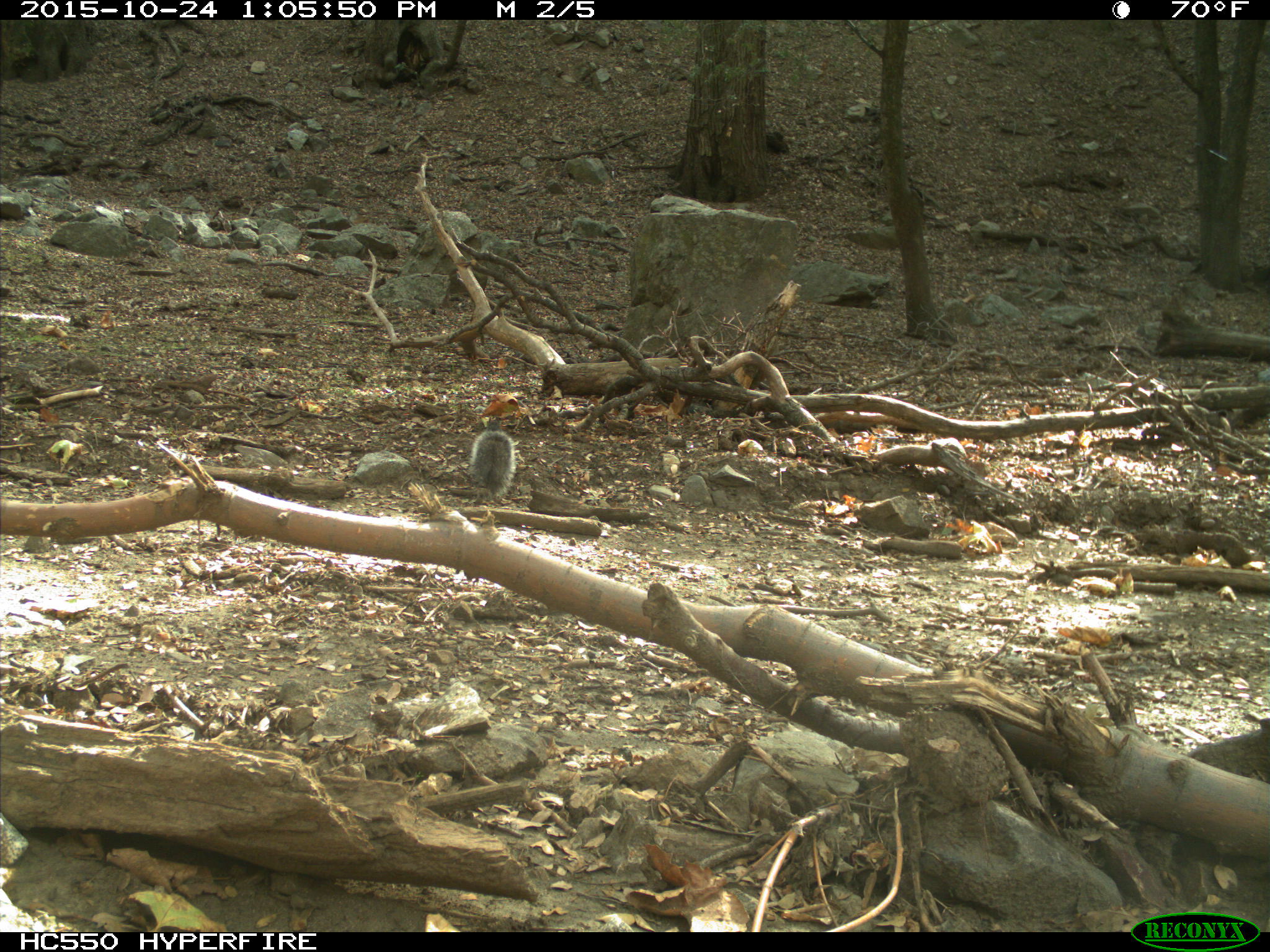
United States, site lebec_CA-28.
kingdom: Animalia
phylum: Chordata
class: Mammalia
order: Rodentia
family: Sciuridae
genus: Sciurus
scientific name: Sciurus carolinensis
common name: eastern gray squirrel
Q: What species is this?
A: Sciurus carolinensis (eastern gray squirrel).